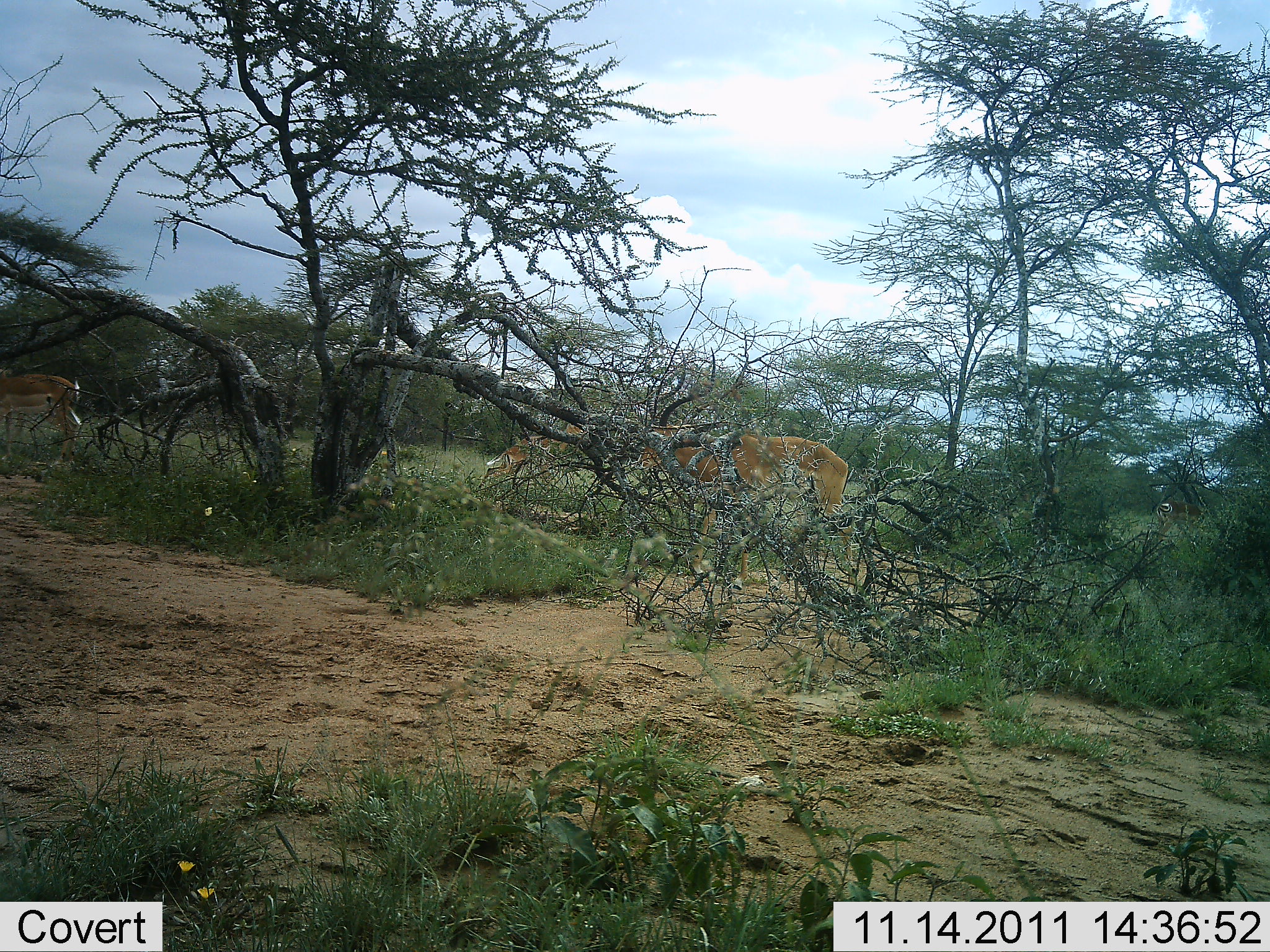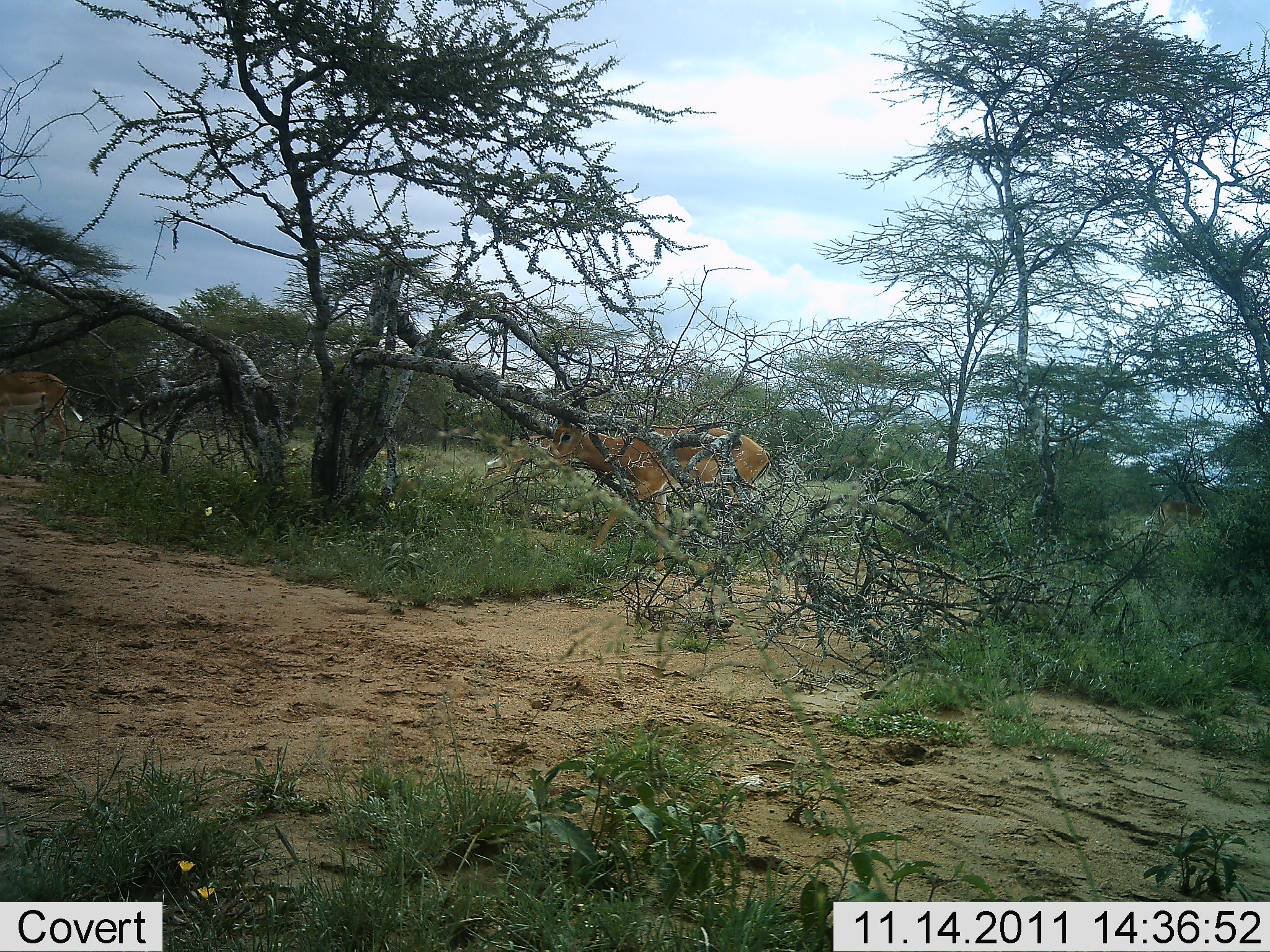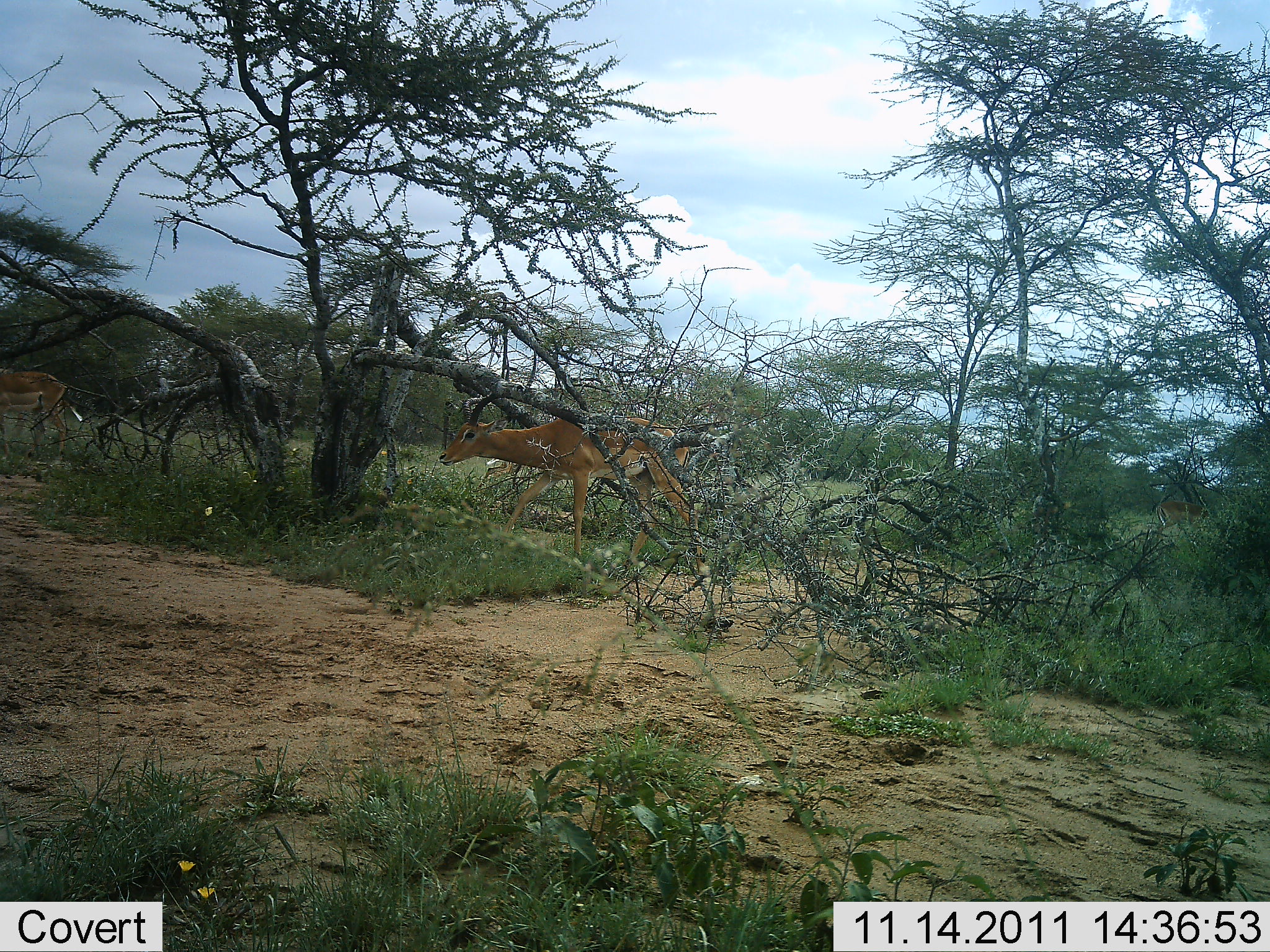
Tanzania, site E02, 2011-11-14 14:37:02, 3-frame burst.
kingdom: Animalia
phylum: Chordata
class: Mammalia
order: Artiodactyla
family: Bovidae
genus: Aepyceros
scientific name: Aepyceros melampus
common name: impala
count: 2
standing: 27%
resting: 0%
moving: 100%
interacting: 0%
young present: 0%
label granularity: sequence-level